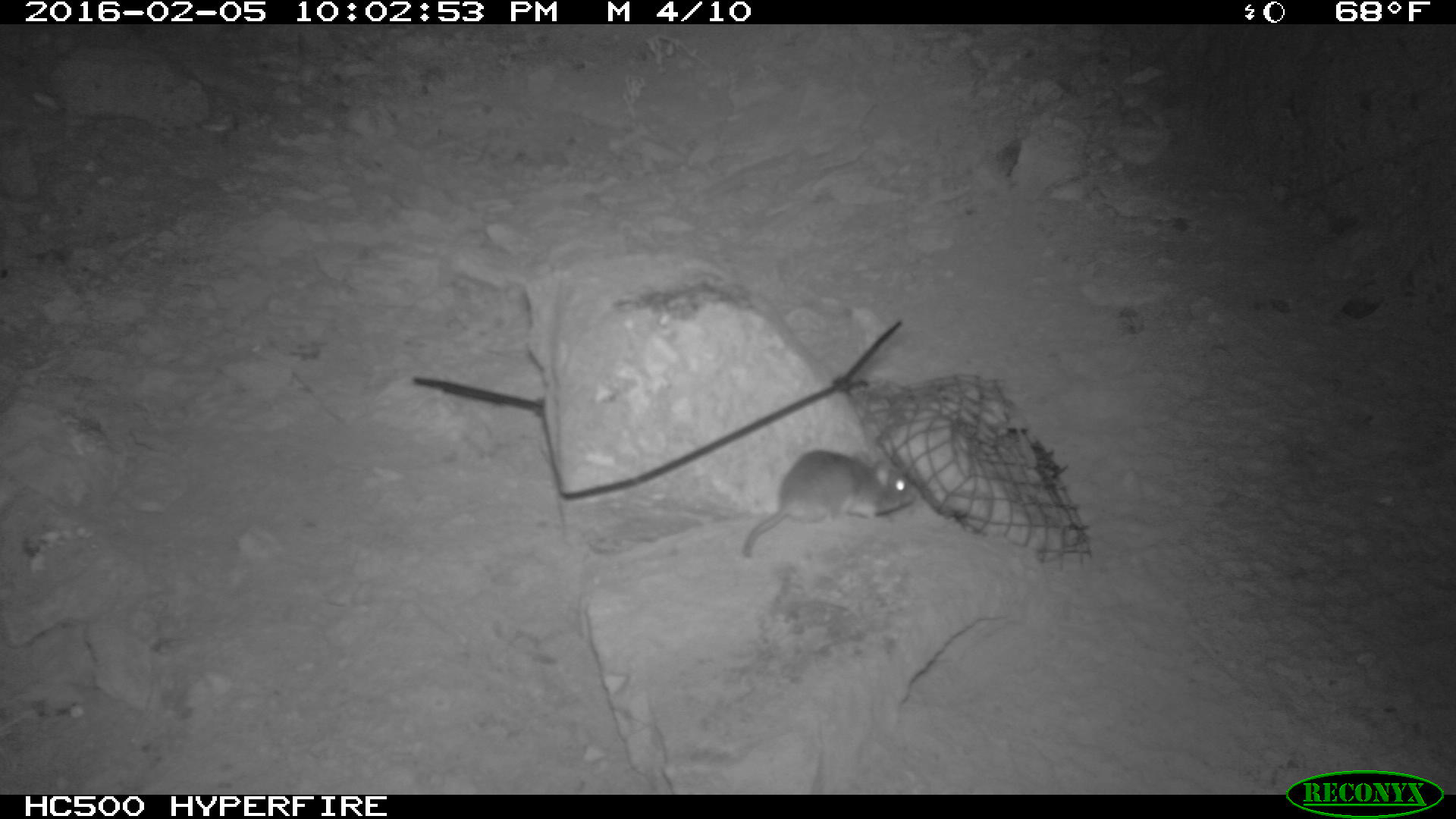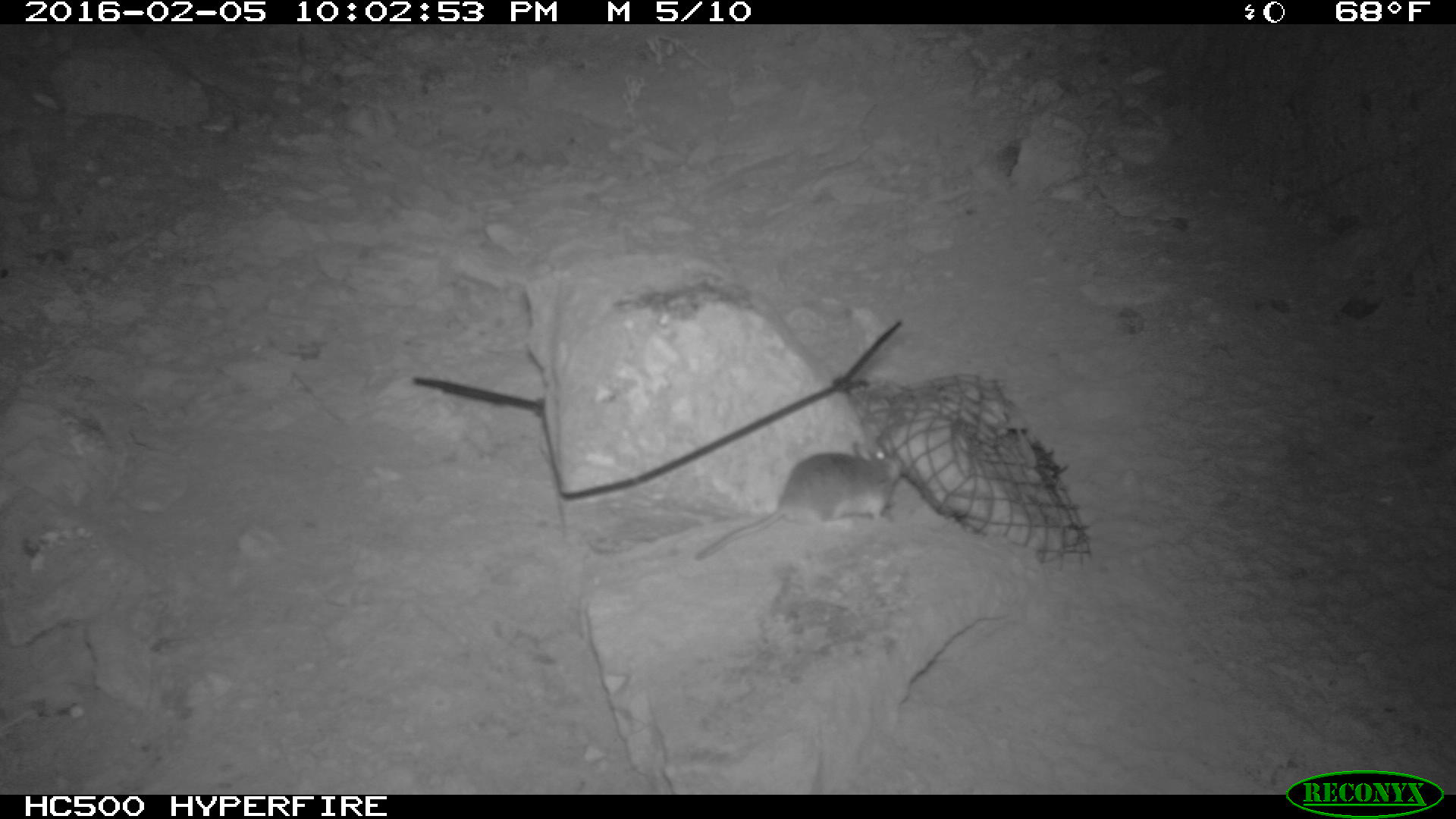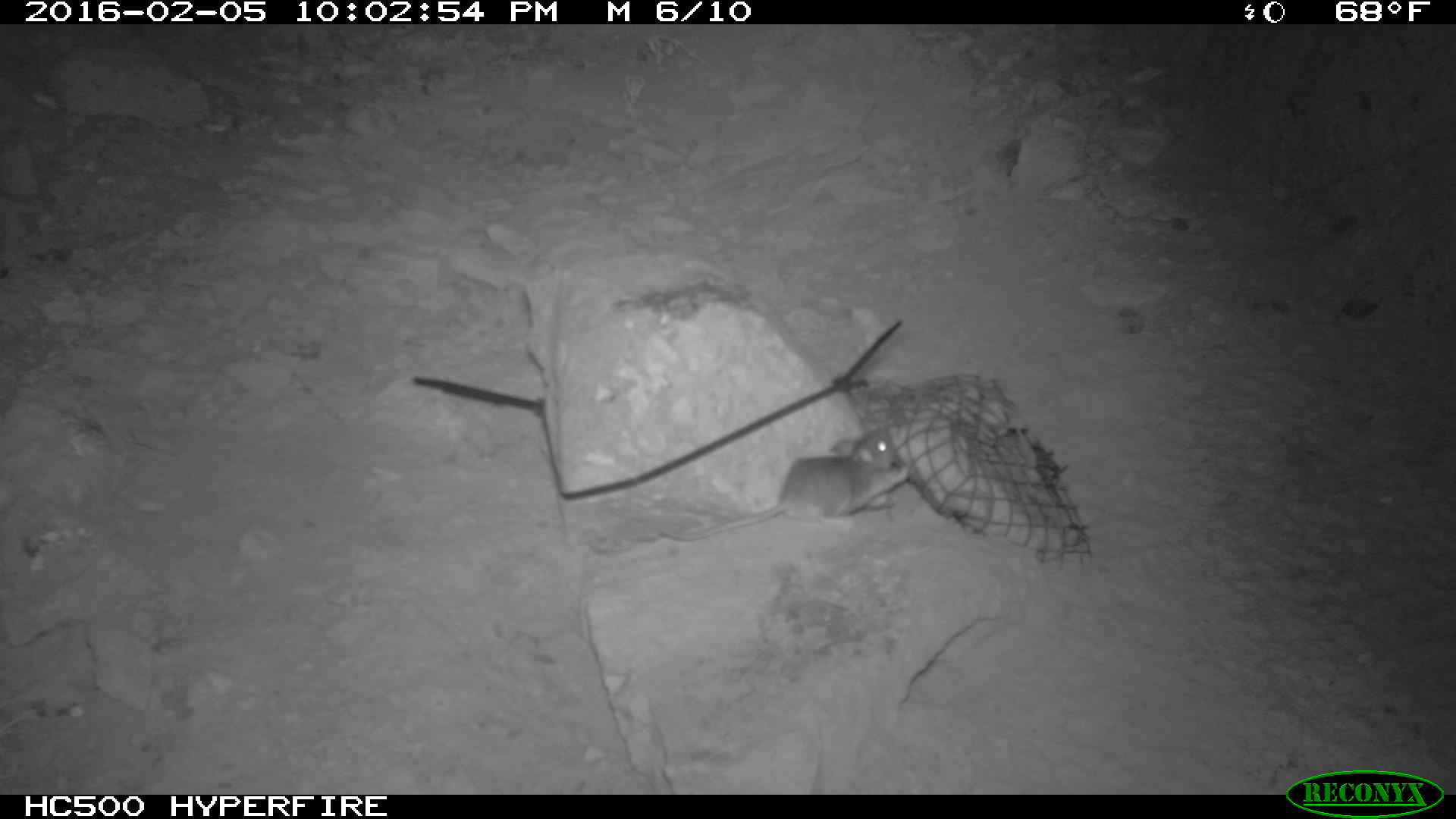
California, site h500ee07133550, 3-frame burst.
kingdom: Animalia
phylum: Chordata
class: Mammalia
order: Rodentia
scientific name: Rodentia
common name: rodent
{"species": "rodent (Rodentia)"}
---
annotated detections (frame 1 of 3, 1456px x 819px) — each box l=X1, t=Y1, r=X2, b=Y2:
rodent: l=742, t=450, r=915, b=557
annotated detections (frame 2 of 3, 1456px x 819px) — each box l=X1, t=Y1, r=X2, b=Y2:
rodent: l=695, t=441, r=899, b=560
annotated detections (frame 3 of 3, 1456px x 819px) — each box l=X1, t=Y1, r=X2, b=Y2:
rodent: l=657, t=427, r=910, b=543